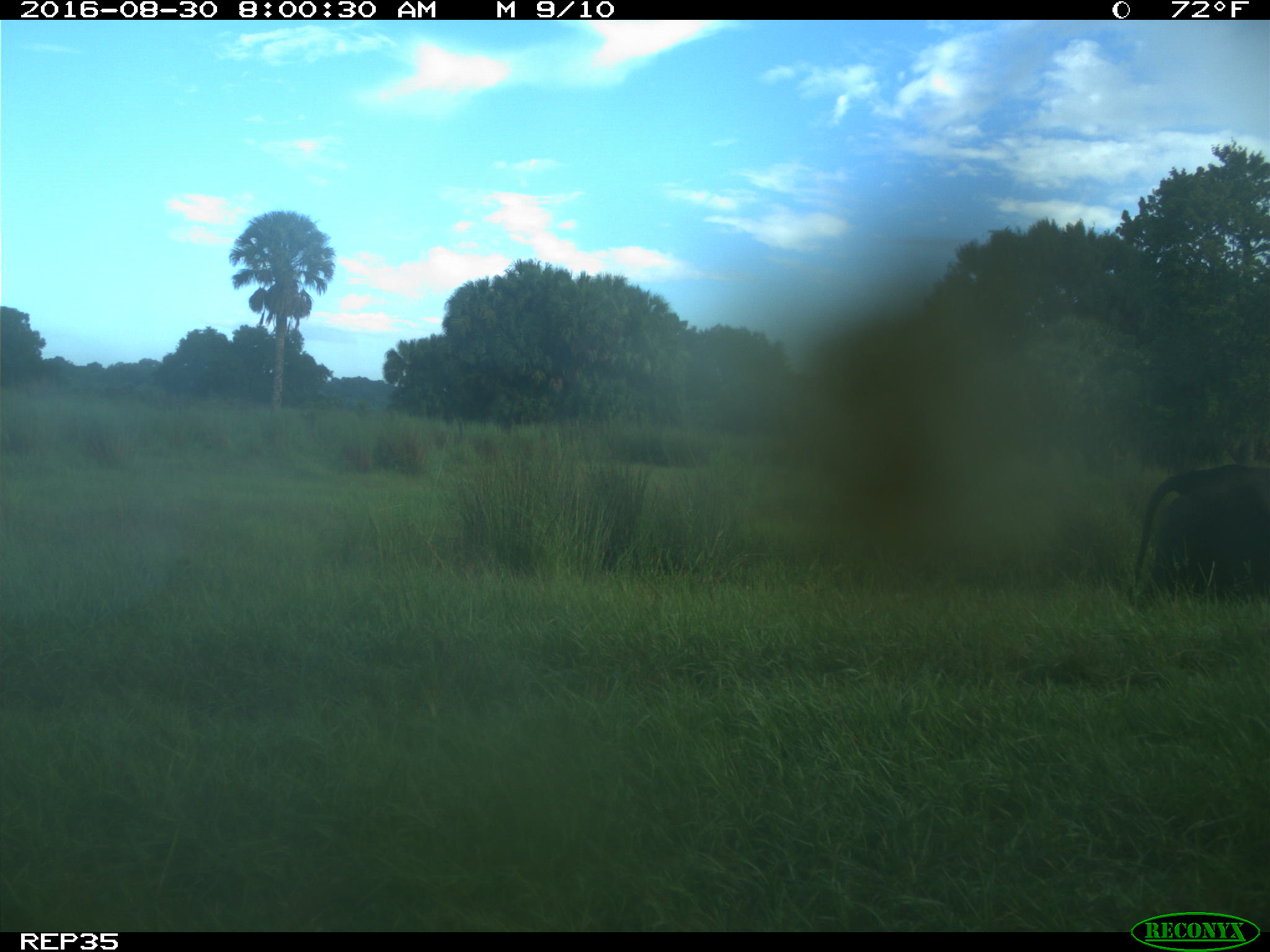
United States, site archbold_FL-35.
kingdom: Animalia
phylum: Chordata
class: Mammalia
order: Artiodactyla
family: Bovidae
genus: Bos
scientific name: Bos taurus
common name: domestic cow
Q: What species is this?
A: Bos taurus (domestic cow).